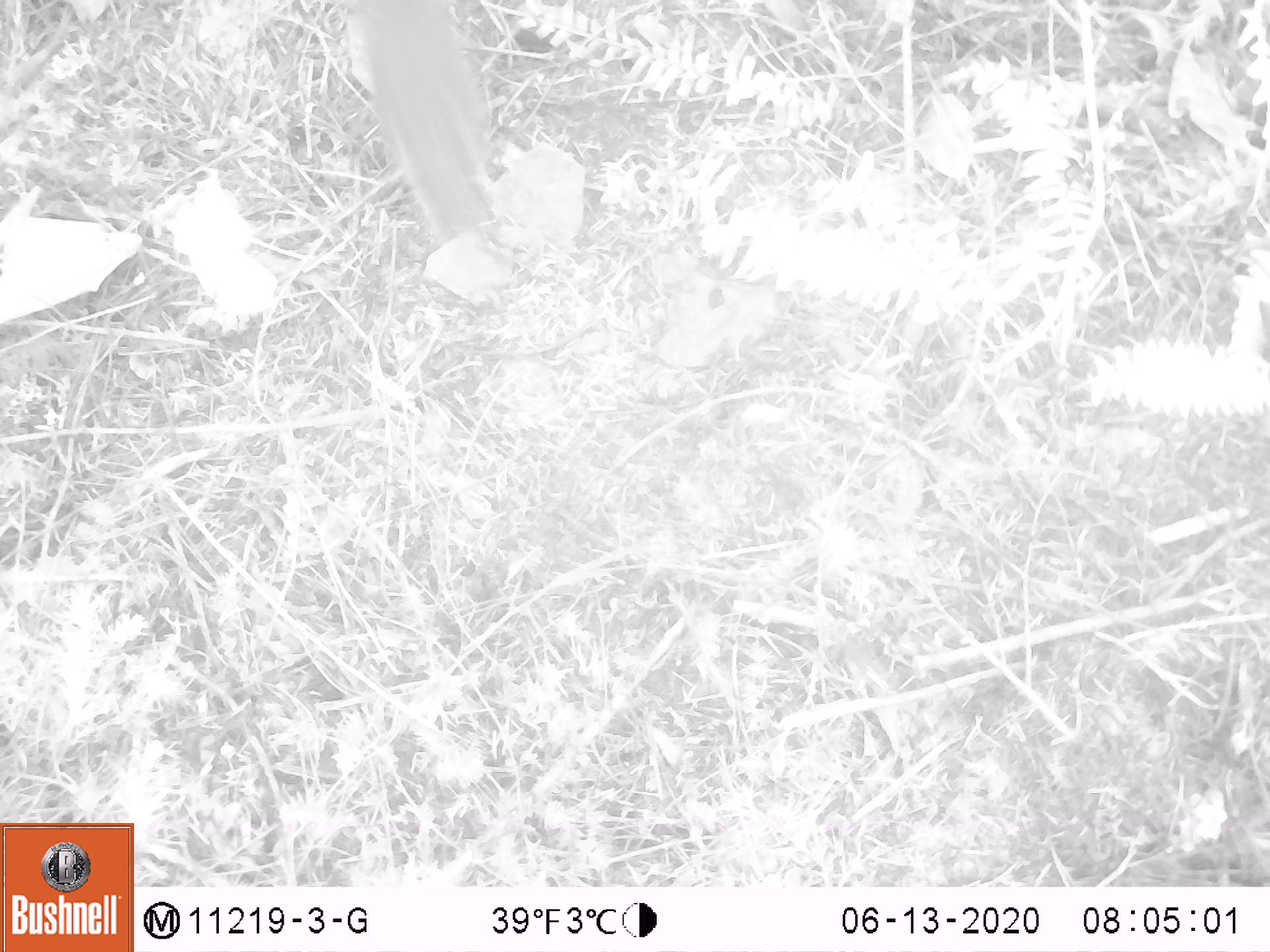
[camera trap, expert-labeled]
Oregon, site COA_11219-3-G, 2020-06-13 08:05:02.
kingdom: Animalia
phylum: Chordata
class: Mammalia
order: Rodentia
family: Sciuridae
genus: Tamiasciurus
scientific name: Tamiasciurus douglasii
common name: douglas squirrel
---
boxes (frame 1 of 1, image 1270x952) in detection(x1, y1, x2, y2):
douglas squirrel: detection(352, 6, 509, 247)